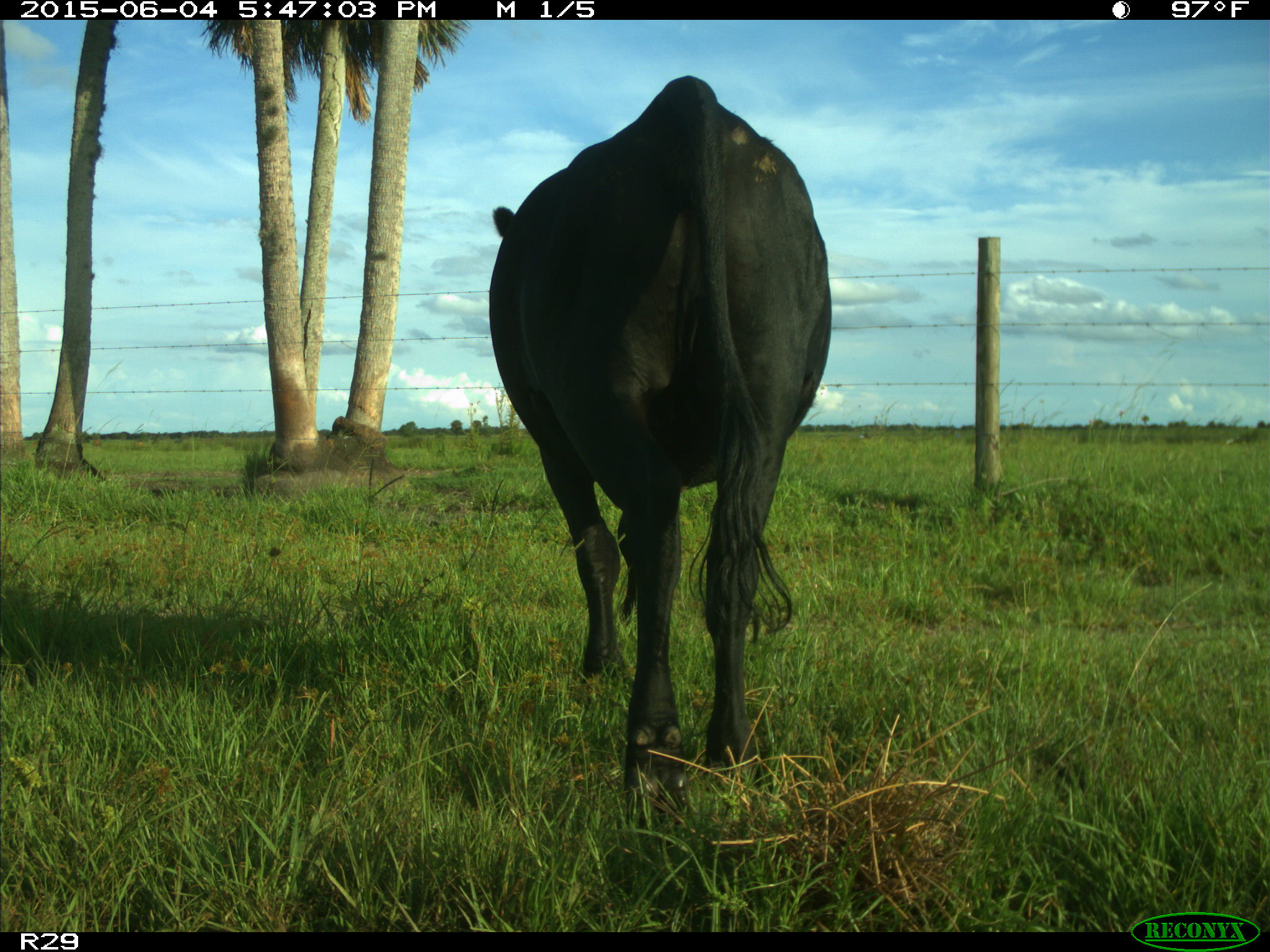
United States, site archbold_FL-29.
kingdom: Animalia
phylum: Chordata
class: Mammalia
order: Artiodactyla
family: Bovidae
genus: Bos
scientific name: Bos taurus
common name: domestic cow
Bos taurus (domestic cow).